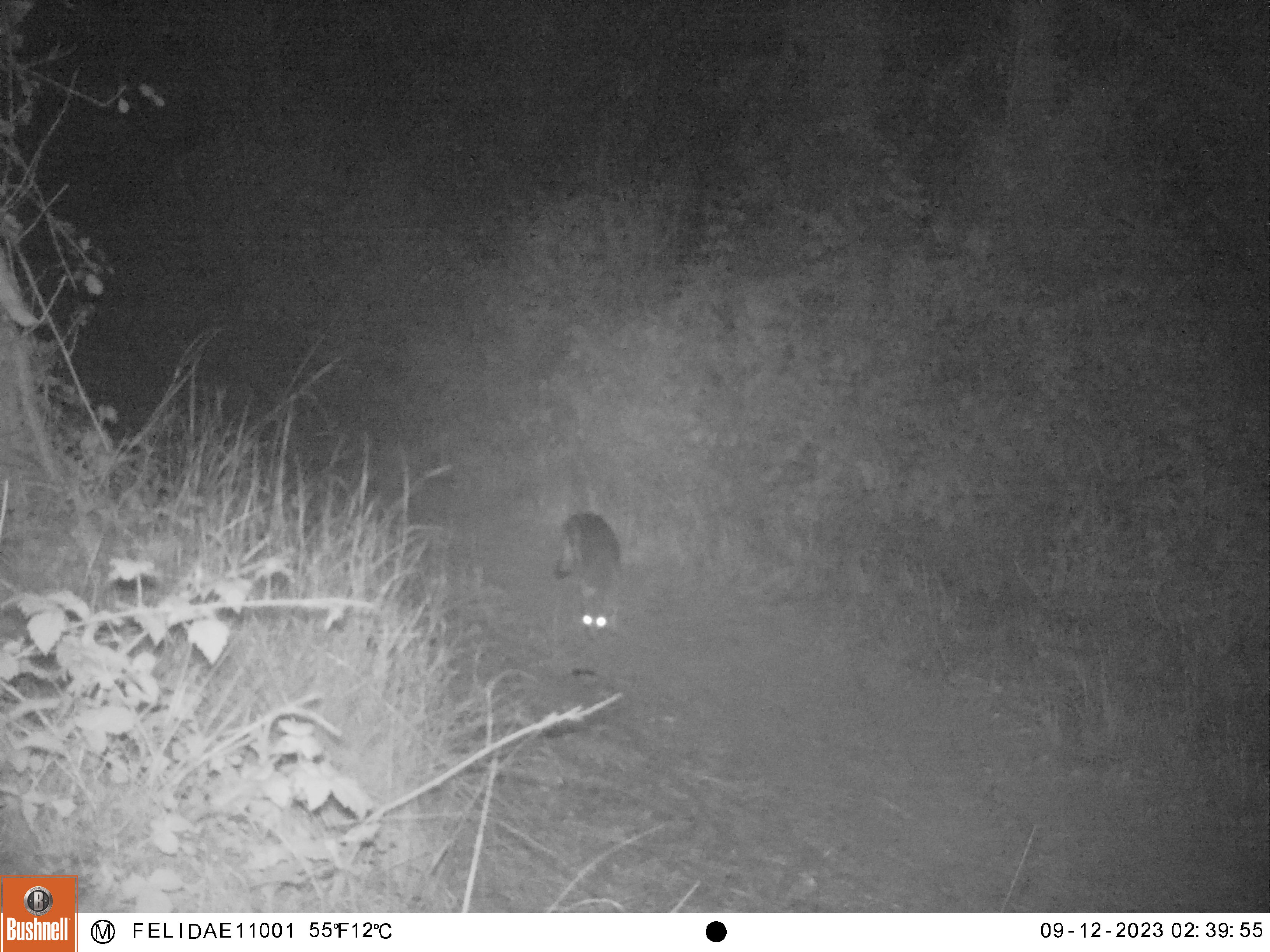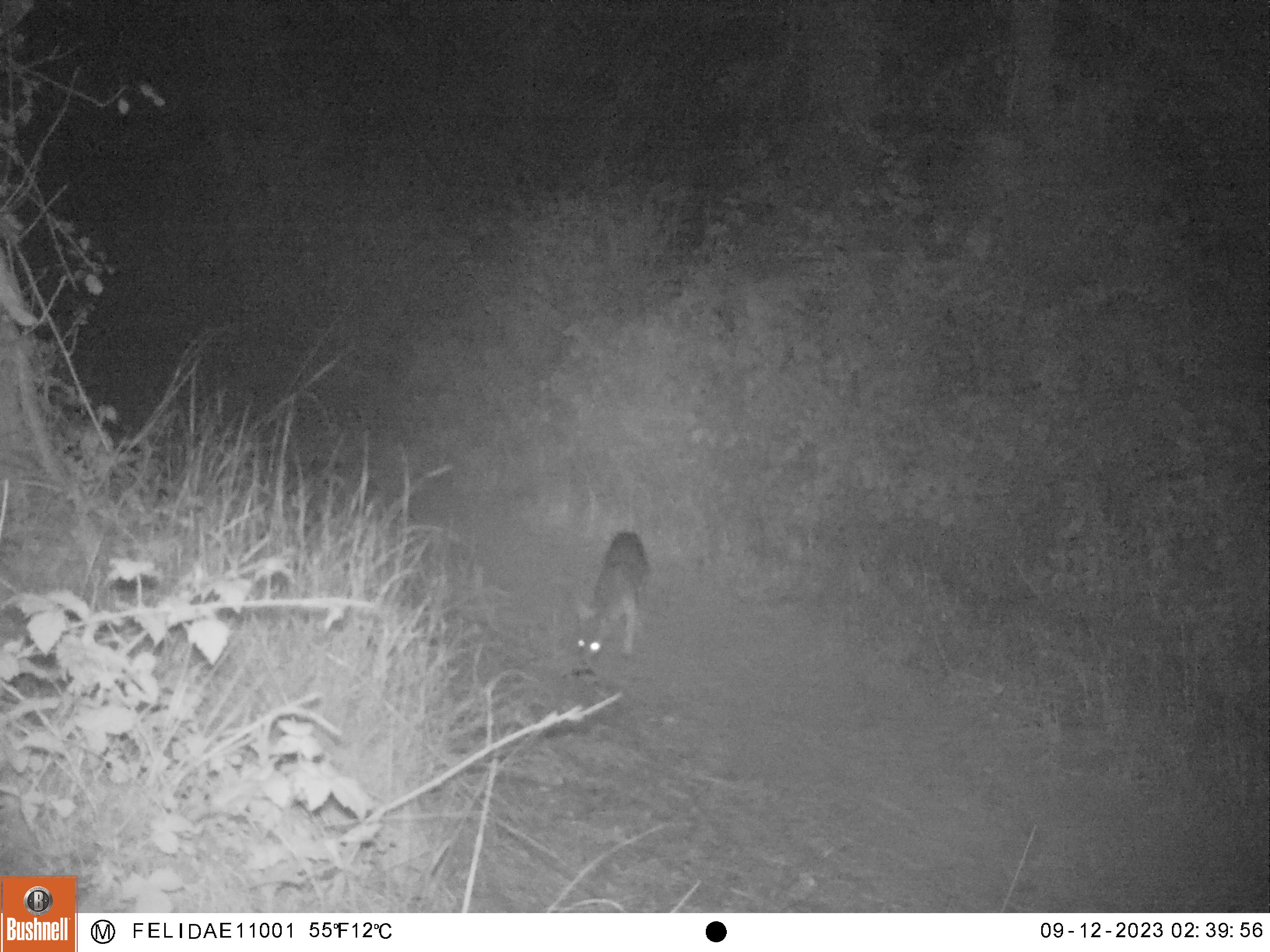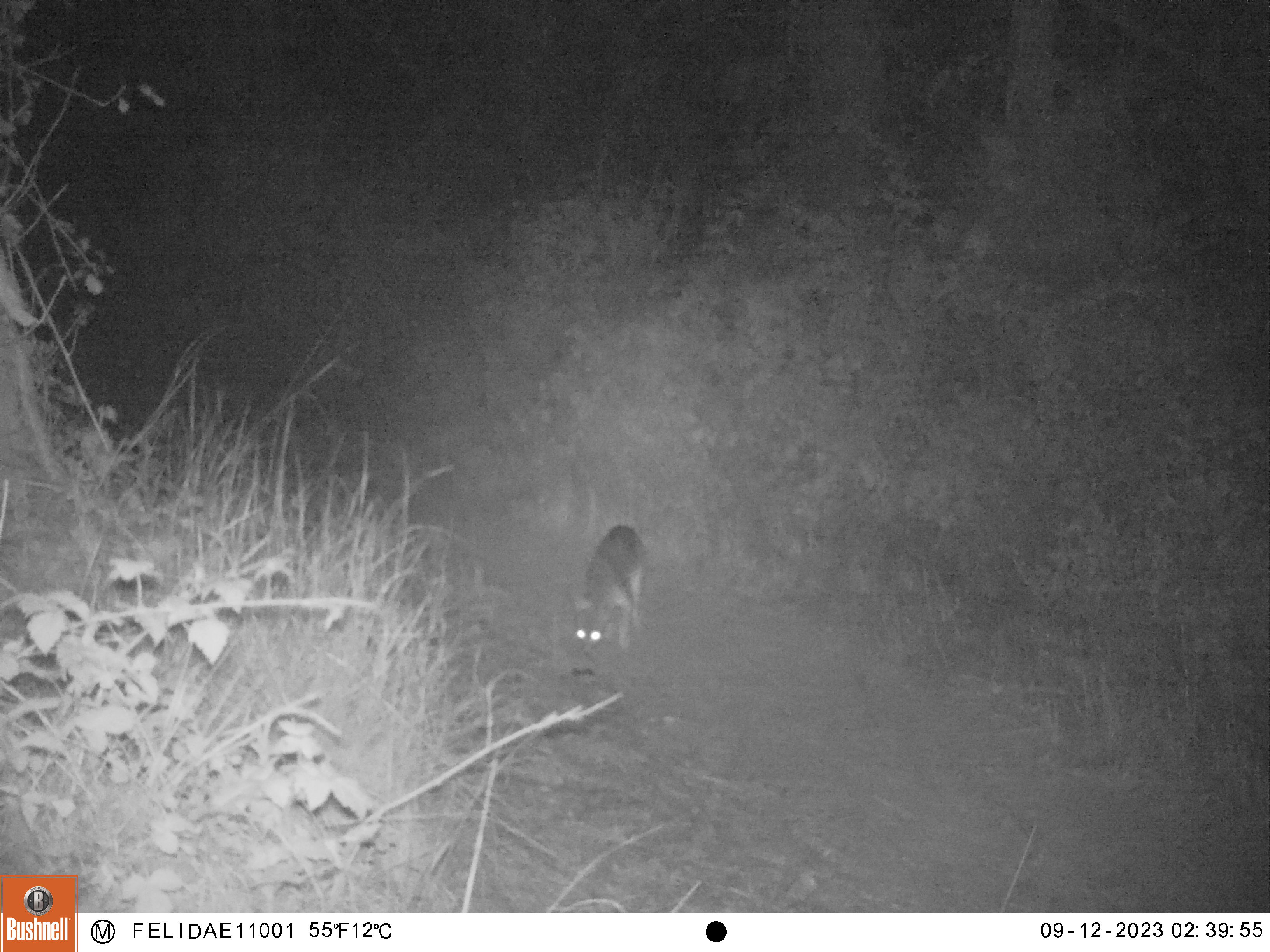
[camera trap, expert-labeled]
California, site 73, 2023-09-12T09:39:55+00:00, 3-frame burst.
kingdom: Animalia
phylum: Chordata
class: Mammalia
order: Carnivora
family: Canidae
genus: Urocyon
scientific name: Urocyon cinereoargenteus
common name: gray fox